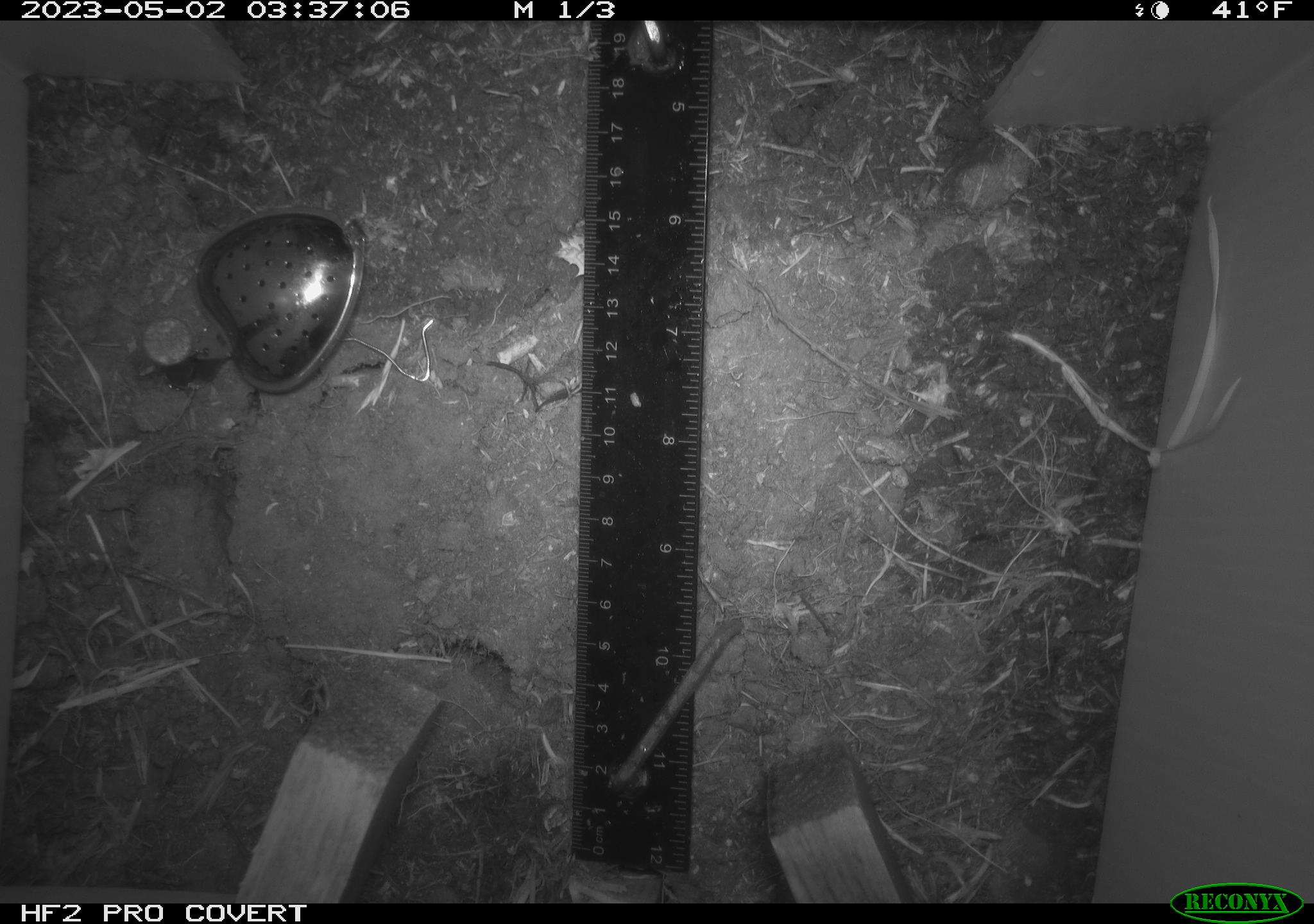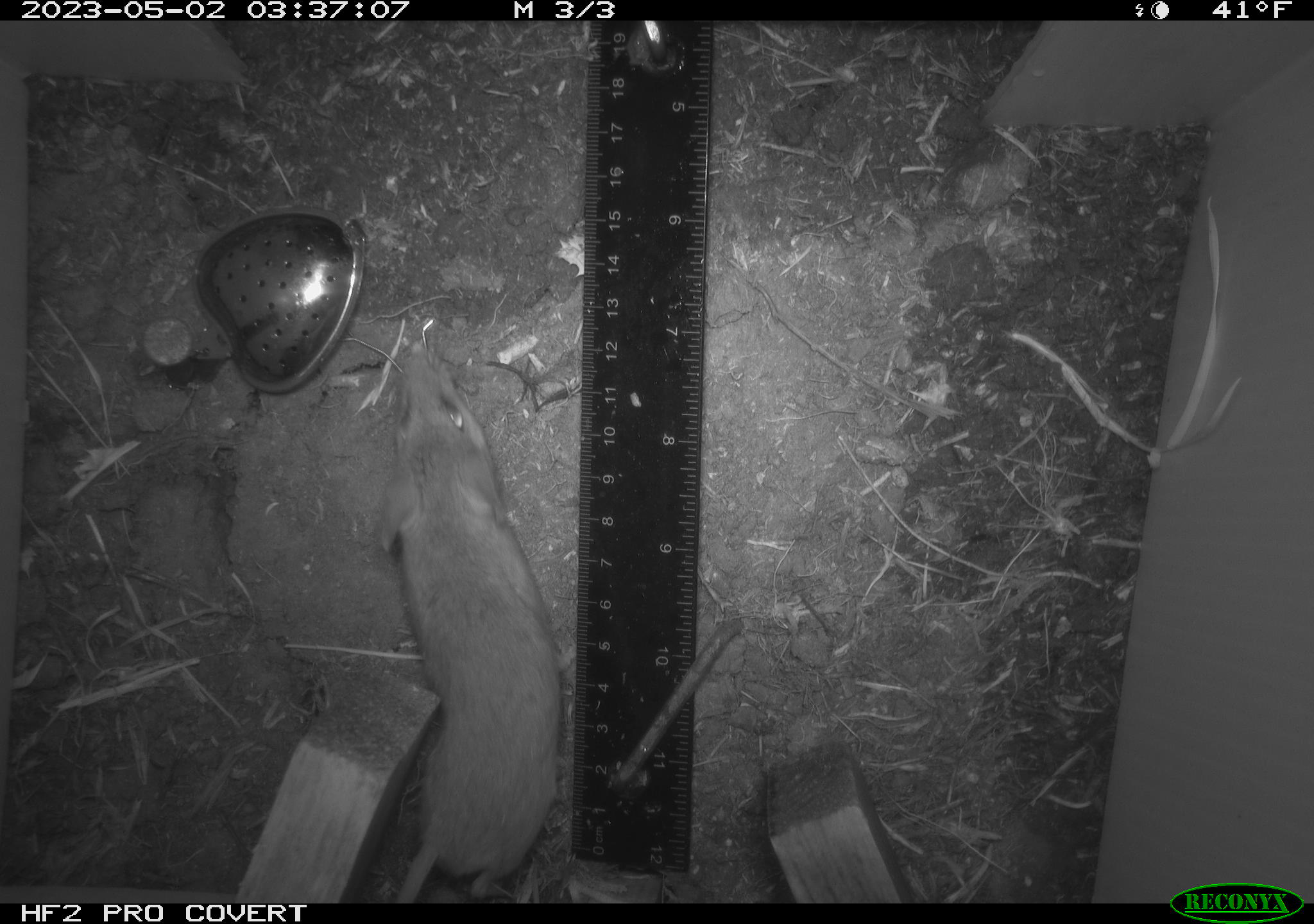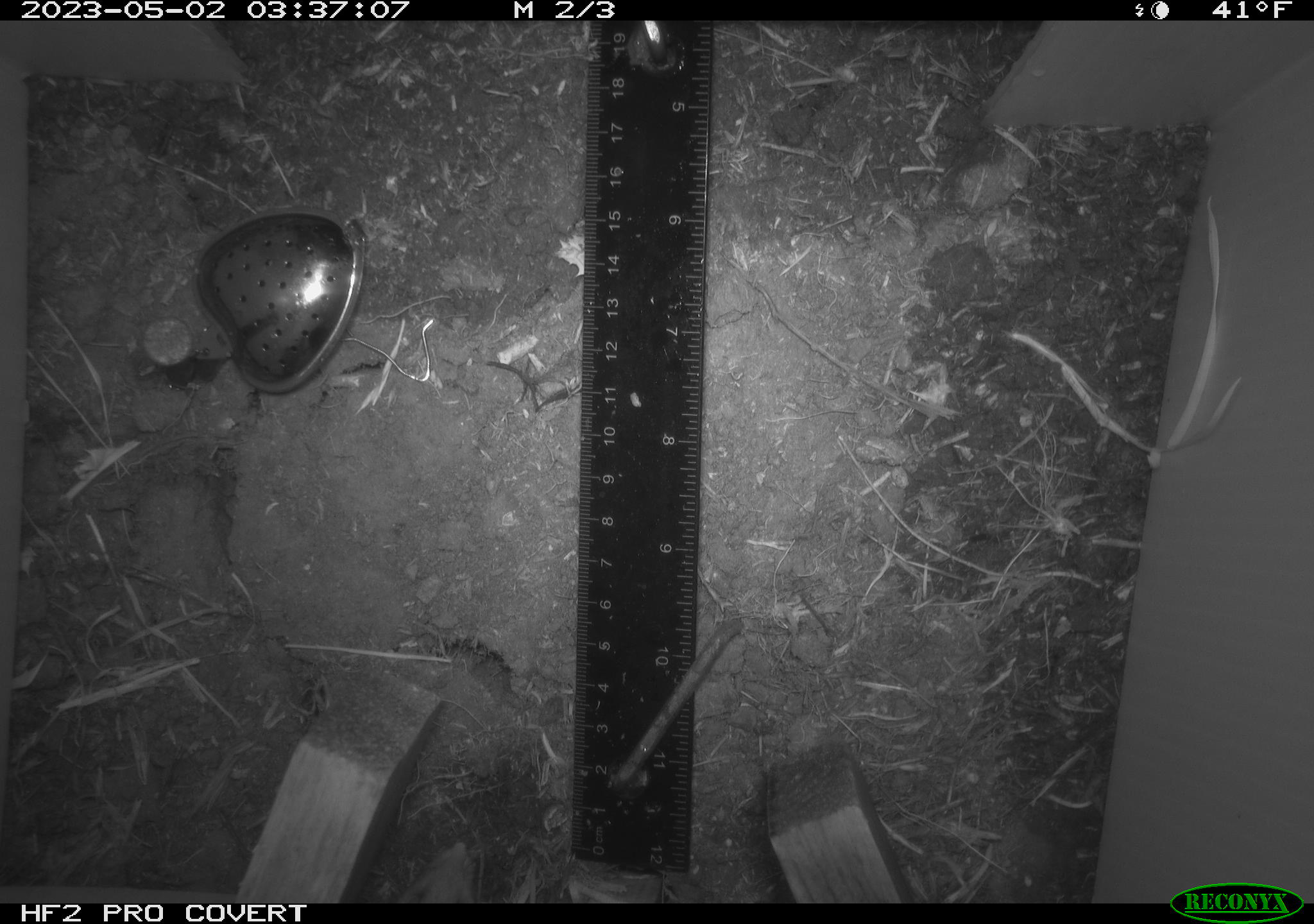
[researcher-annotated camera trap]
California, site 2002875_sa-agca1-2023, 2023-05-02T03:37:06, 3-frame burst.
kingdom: Animalia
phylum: Chordata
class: Mammalia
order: Rodentia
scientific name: Rodentia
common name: mouse species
Mouse species (Rodentia).